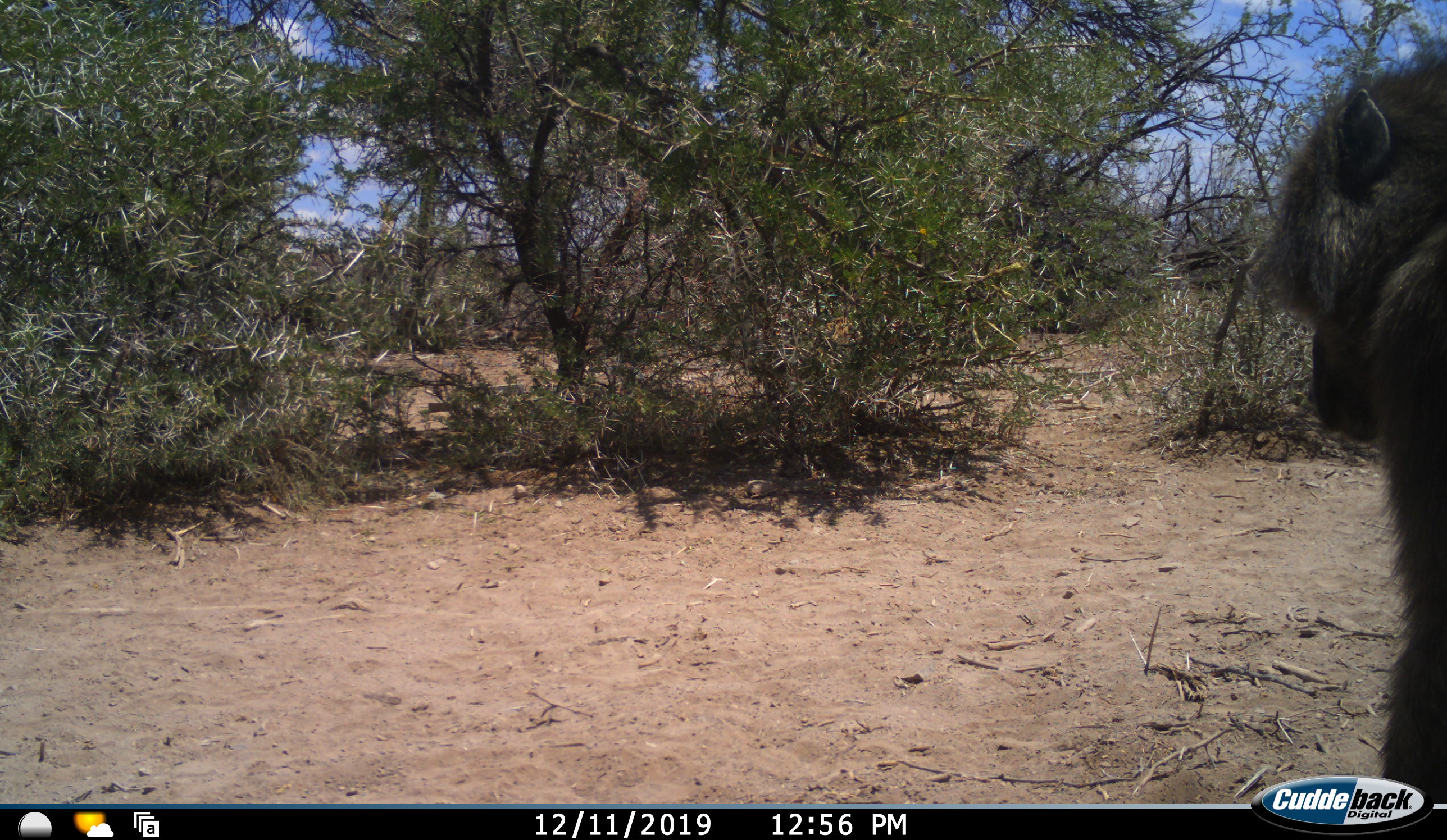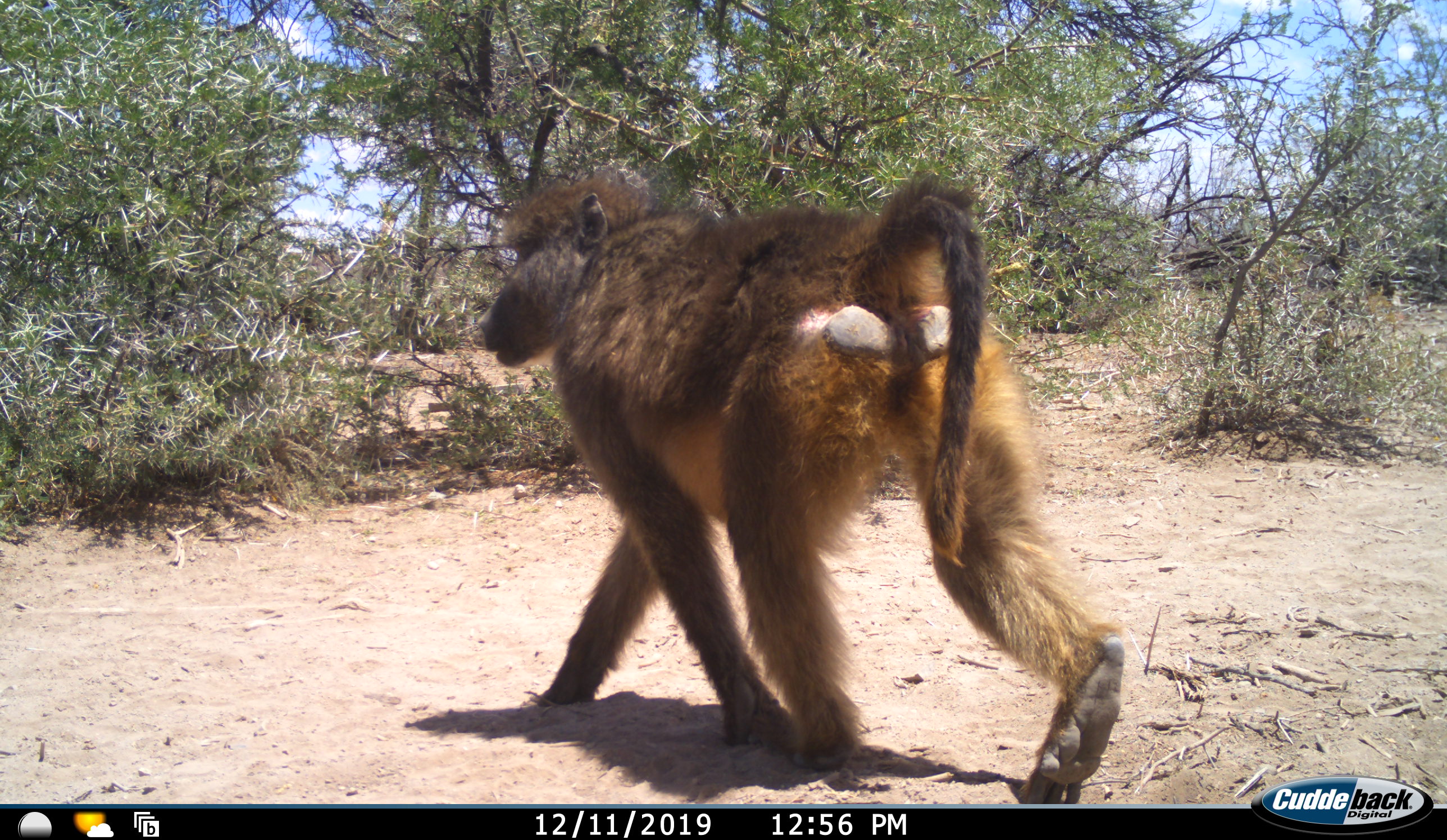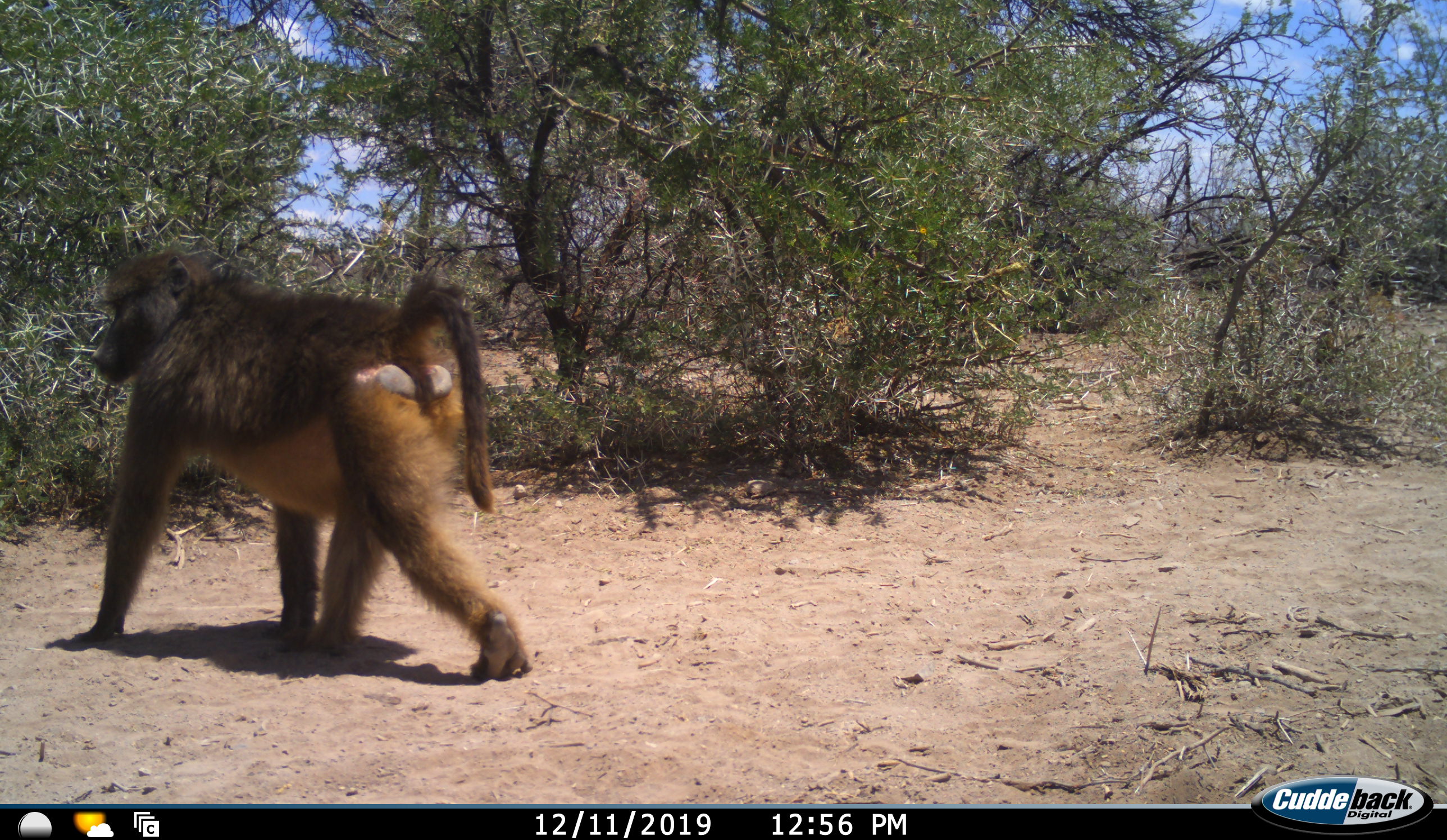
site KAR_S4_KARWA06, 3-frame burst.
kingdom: Animalia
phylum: Chordata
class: Mammalia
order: Primates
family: Cercopithecidae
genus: Papio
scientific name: Papio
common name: baboon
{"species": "baboon (Papio)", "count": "1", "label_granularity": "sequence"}